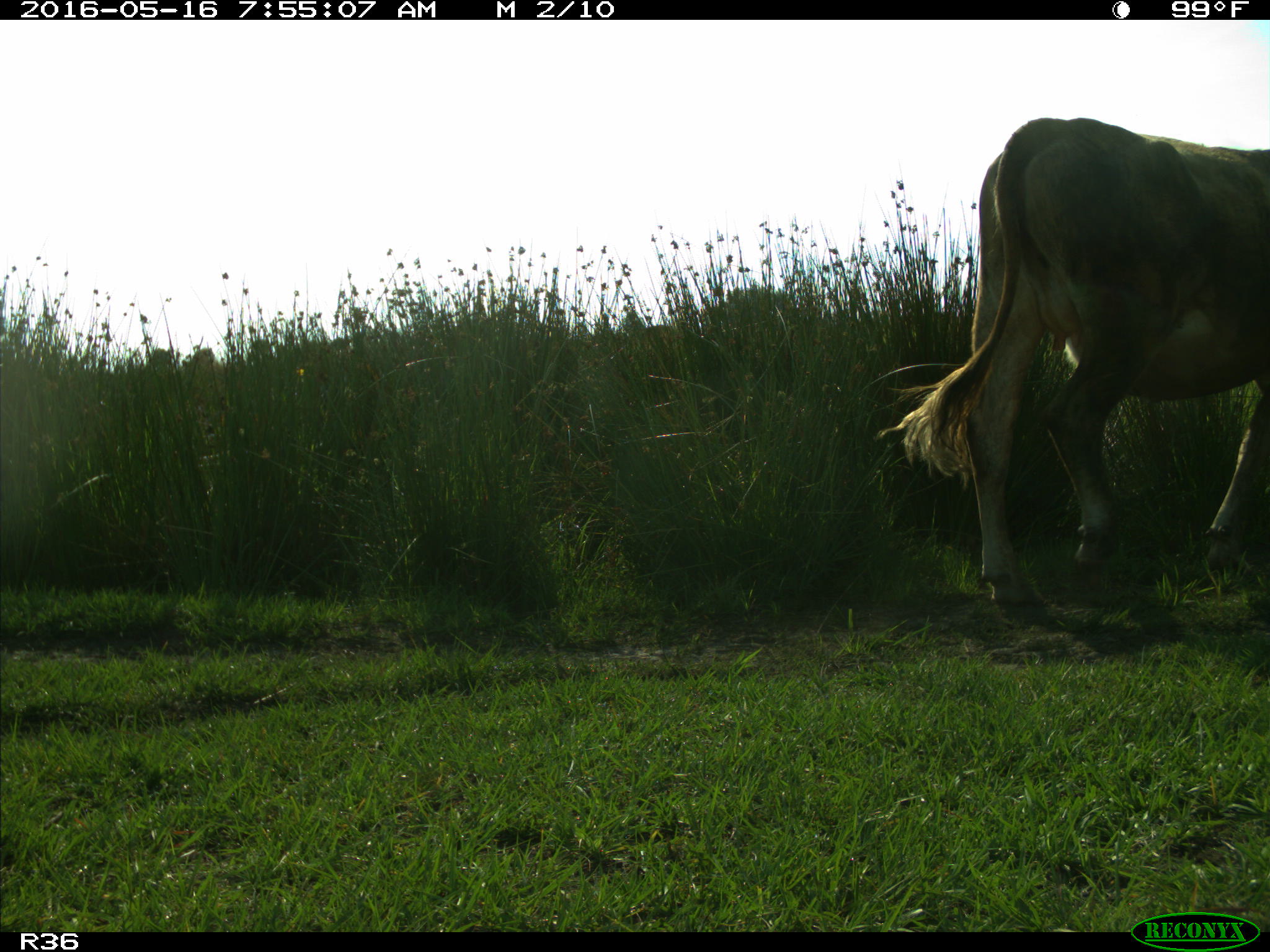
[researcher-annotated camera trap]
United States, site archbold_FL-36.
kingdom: Animalia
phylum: Chordata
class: Mammalia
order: Artiodactyla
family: Bovidae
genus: Bos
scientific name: Bos taurus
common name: domestic cow